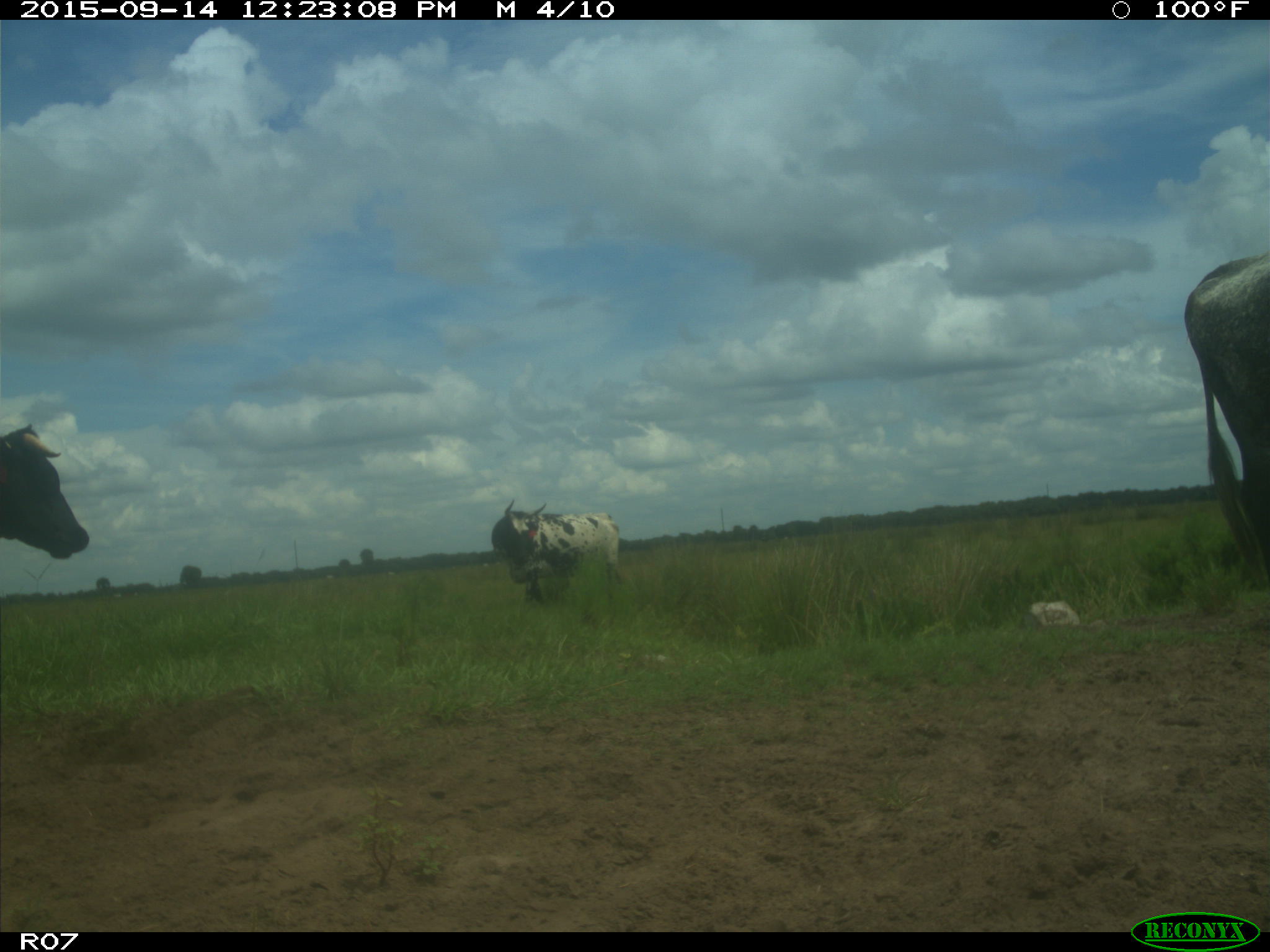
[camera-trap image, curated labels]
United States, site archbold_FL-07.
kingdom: Animalia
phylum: Chordata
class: Mammalia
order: Artiodactyla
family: Bovidae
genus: Bos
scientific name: Bos taurus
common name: domestic cow